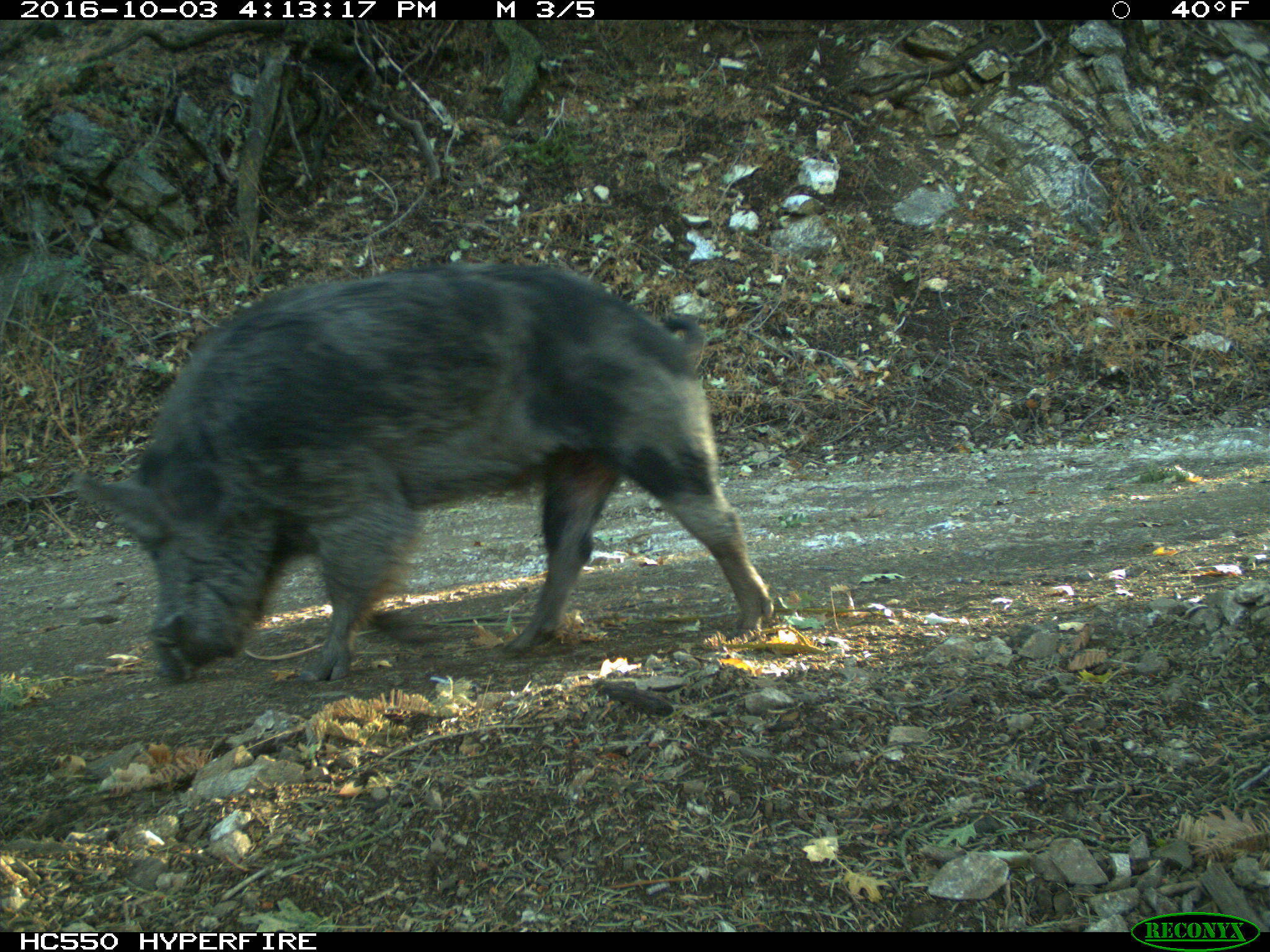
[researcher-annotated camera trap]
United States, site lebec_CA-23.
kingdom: Animalia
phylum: Chordata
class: Mammalia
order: Artiodactyla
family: Suidae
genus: Sus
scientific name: Sus scrofa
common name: wild boar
Sus scrofa (wild boar).